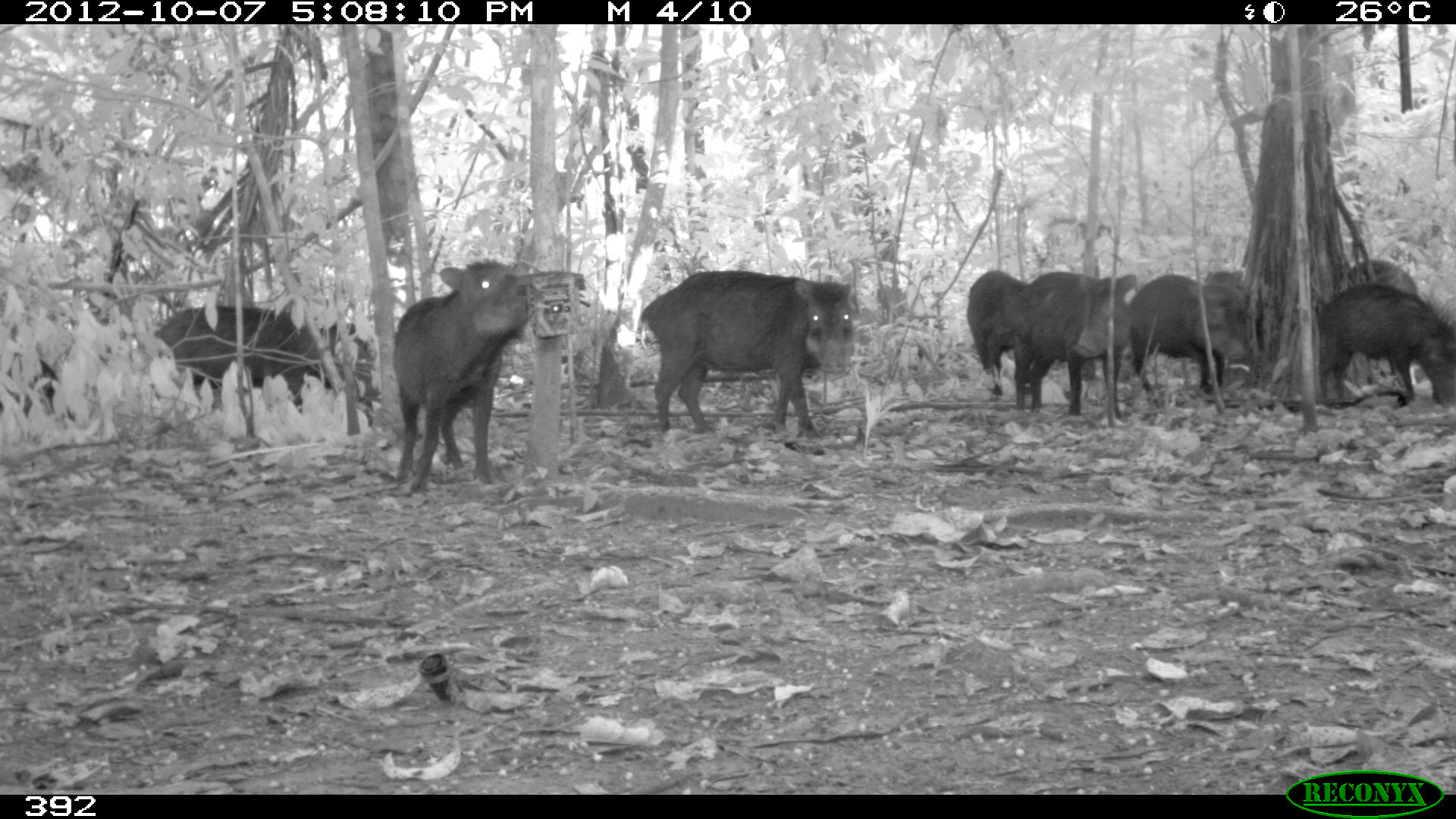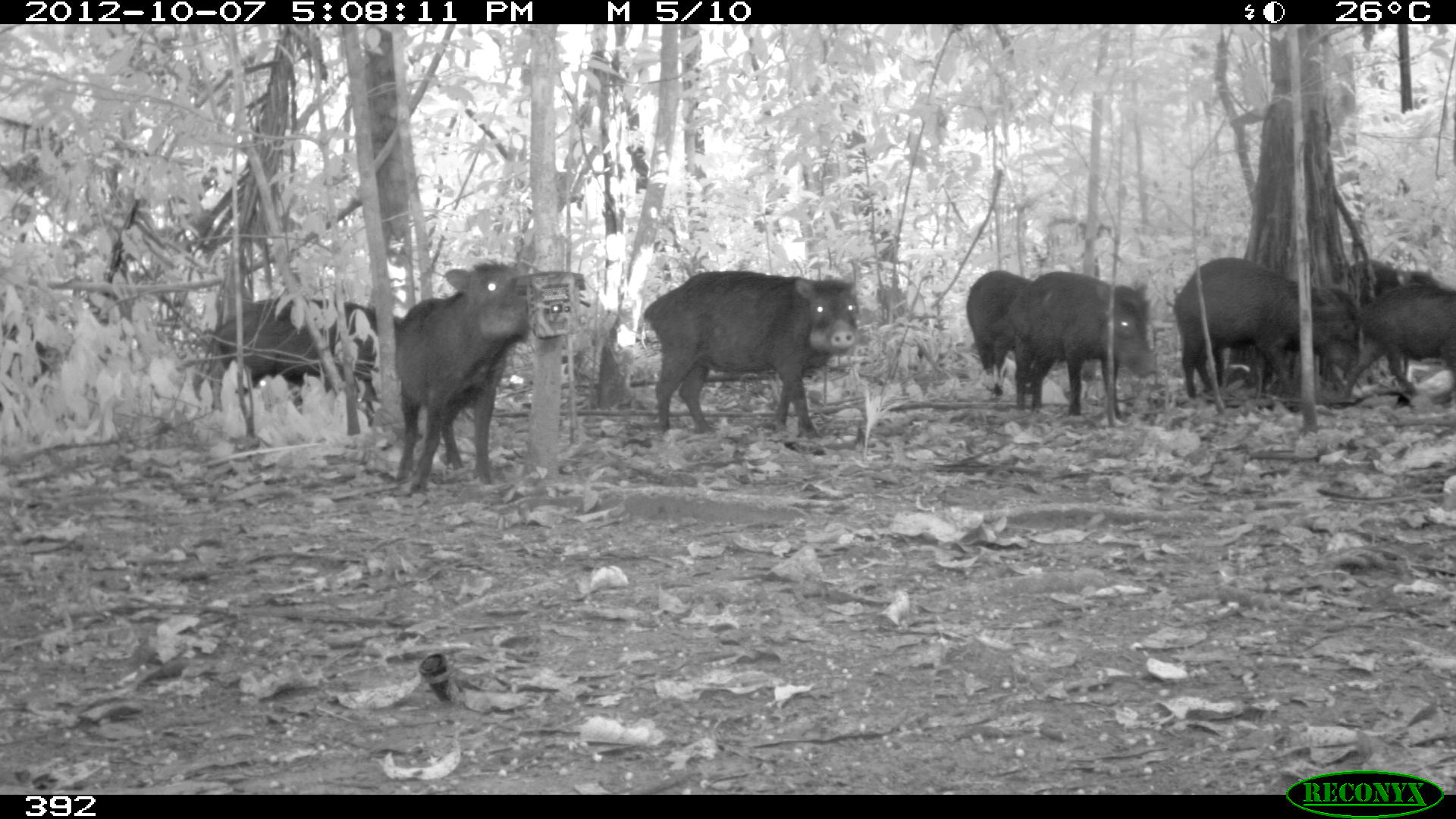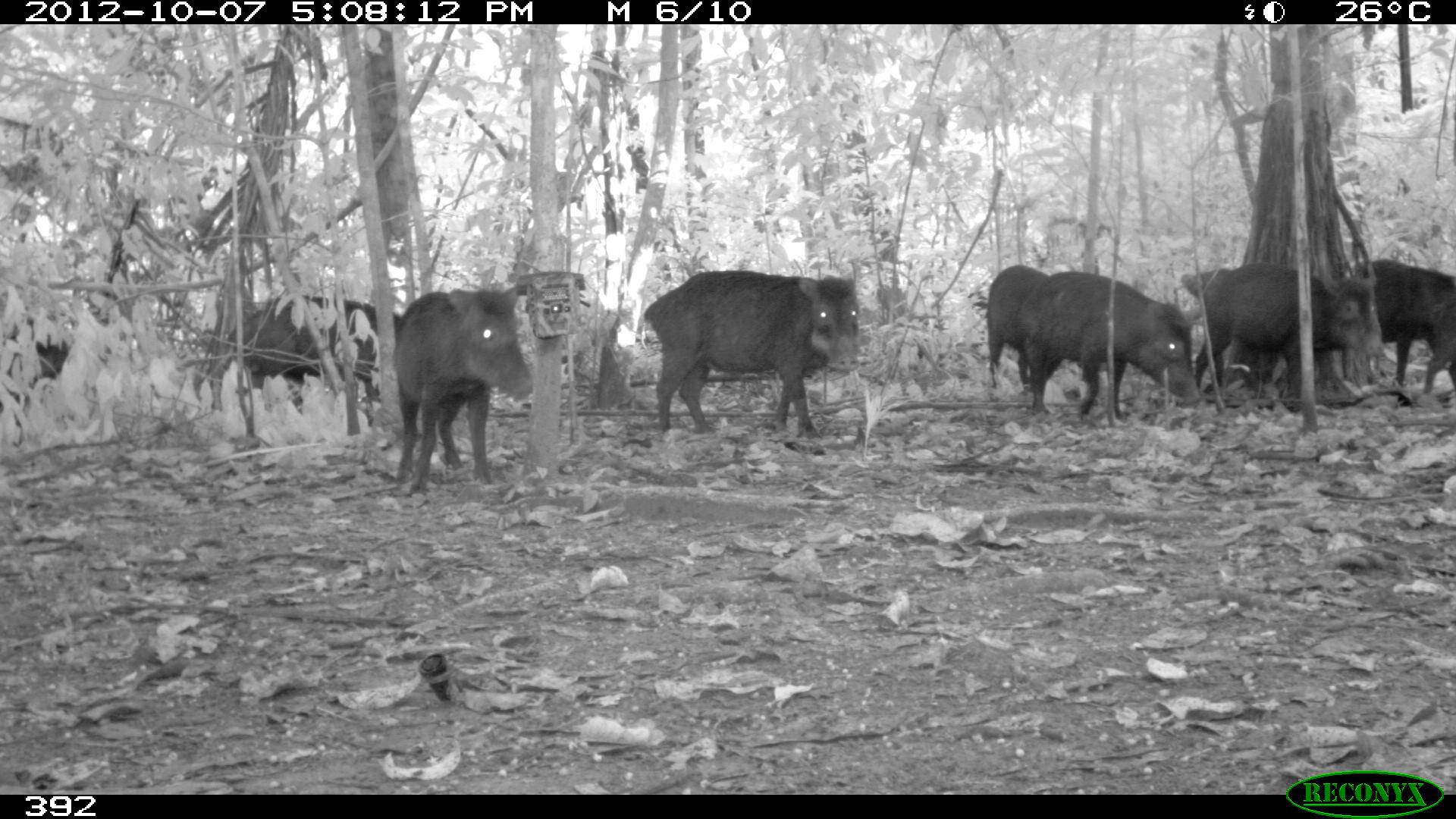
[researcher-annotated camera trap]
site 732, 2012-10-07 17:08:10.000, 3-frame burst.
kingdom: Animalia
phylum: Chordata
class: Mammalia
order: Artiodactyla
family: Tayassuidae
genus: Tayassu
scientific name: Tayassu pecari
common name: white-lipped peccary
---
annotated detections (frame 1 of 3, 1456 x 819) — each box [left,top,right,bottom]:
tayassu pecari: [638,269,857,439]; [390,256,532,495]; [152,303,375,407]; [1006,271,1138,415]; [1313,282,1456,409]; [1127,273,1247,394]; [1347,258,1418,387]; [965,269,1028,395]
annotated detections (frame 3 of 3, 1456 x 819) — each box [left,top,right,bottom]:
tayassu pecari: [639,265,864,440]; [390,284,532,496]; [1015,268,1201,423]; [220,293,408,436]; [1191,259,1381,396]; [1348,255,1455,396]; [984,263,1057,395]; [0,316,69,424]; [1422,289,1456,394]; [1179,267,1232,301]